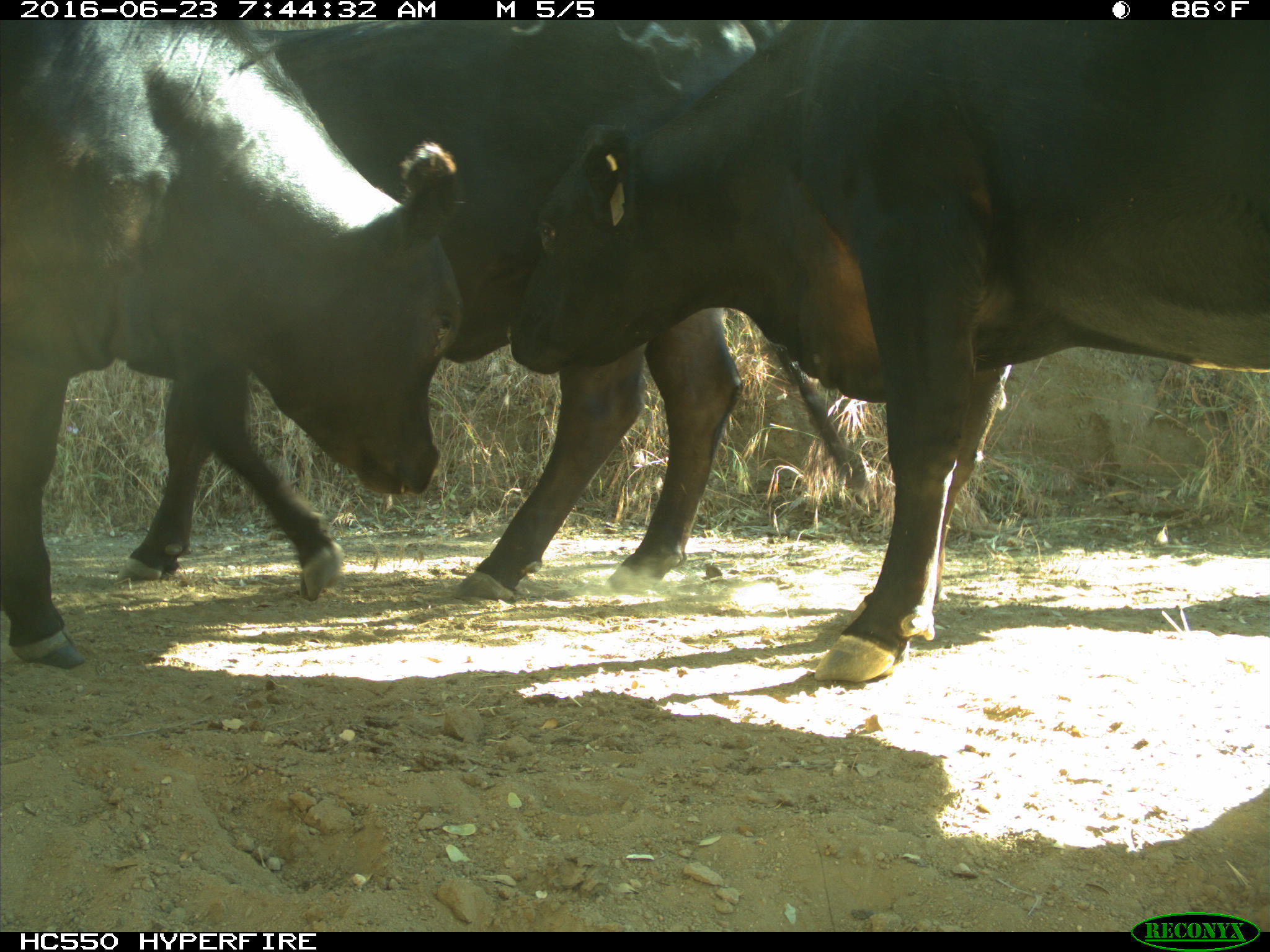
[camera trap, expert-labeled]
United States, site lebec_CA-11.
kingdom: Animalia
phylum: Chordata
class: Mammalia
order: Artiodactyla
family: Bovidae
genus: Bos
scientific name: Bos taurus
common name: domestic cow